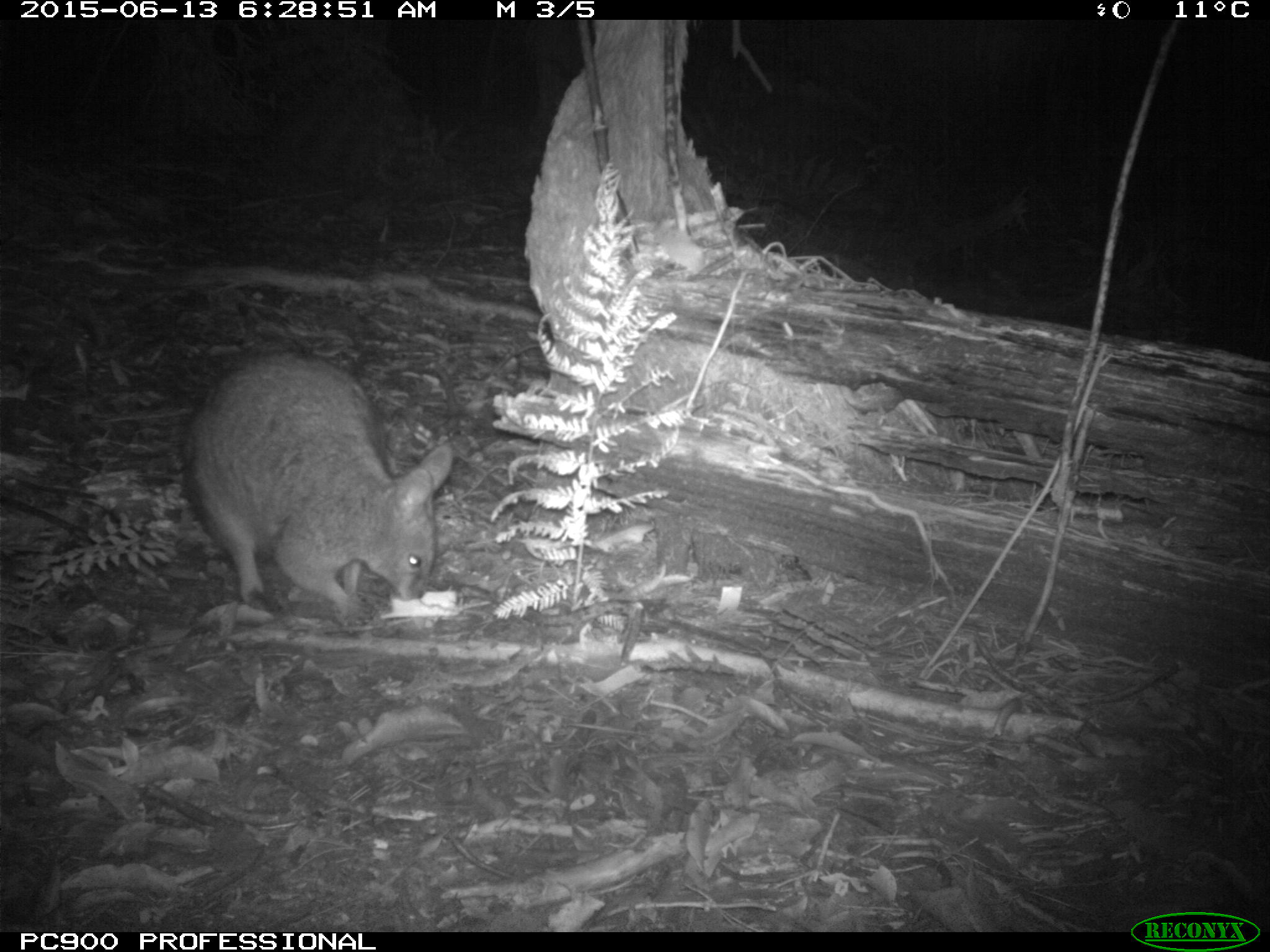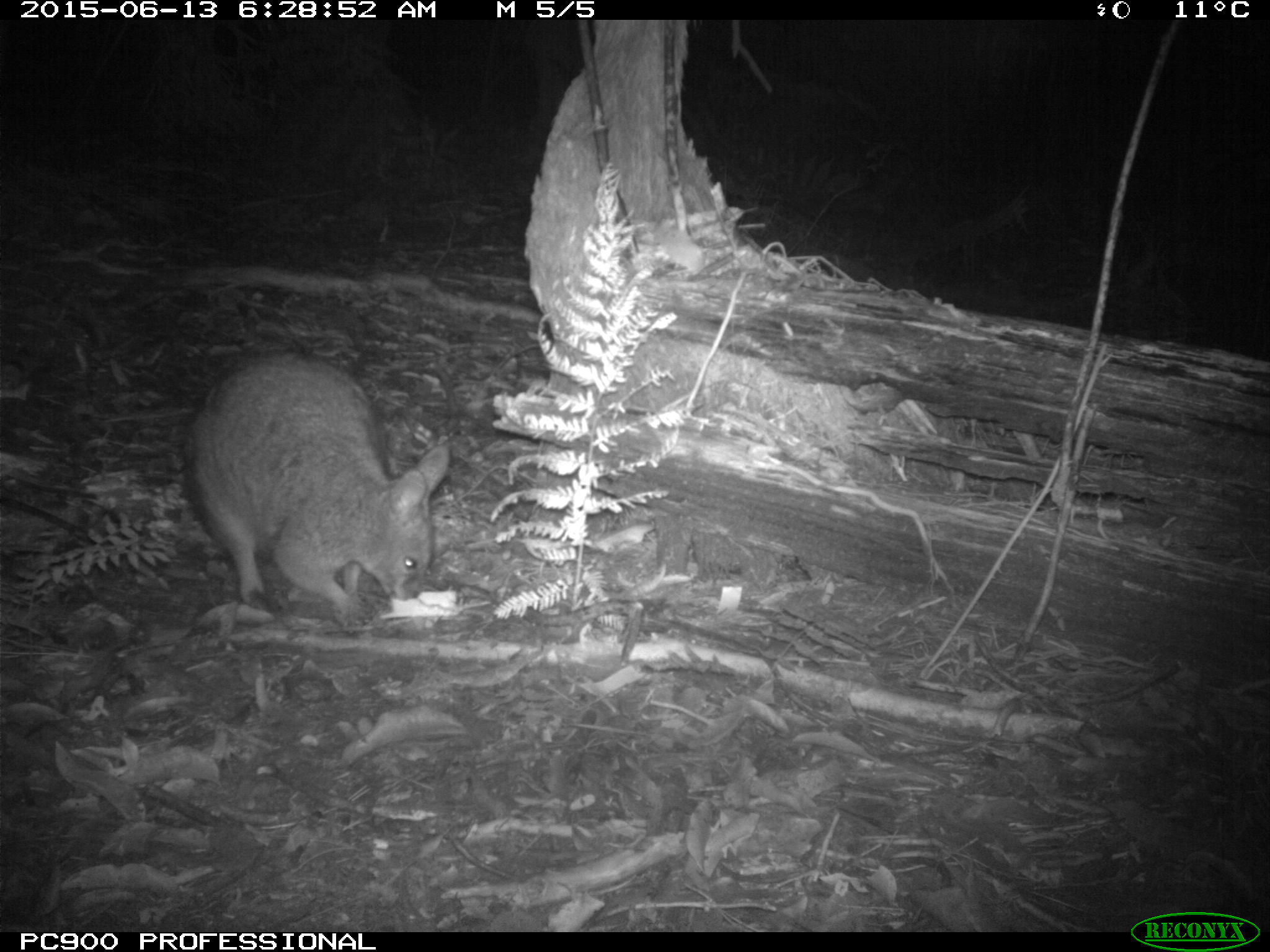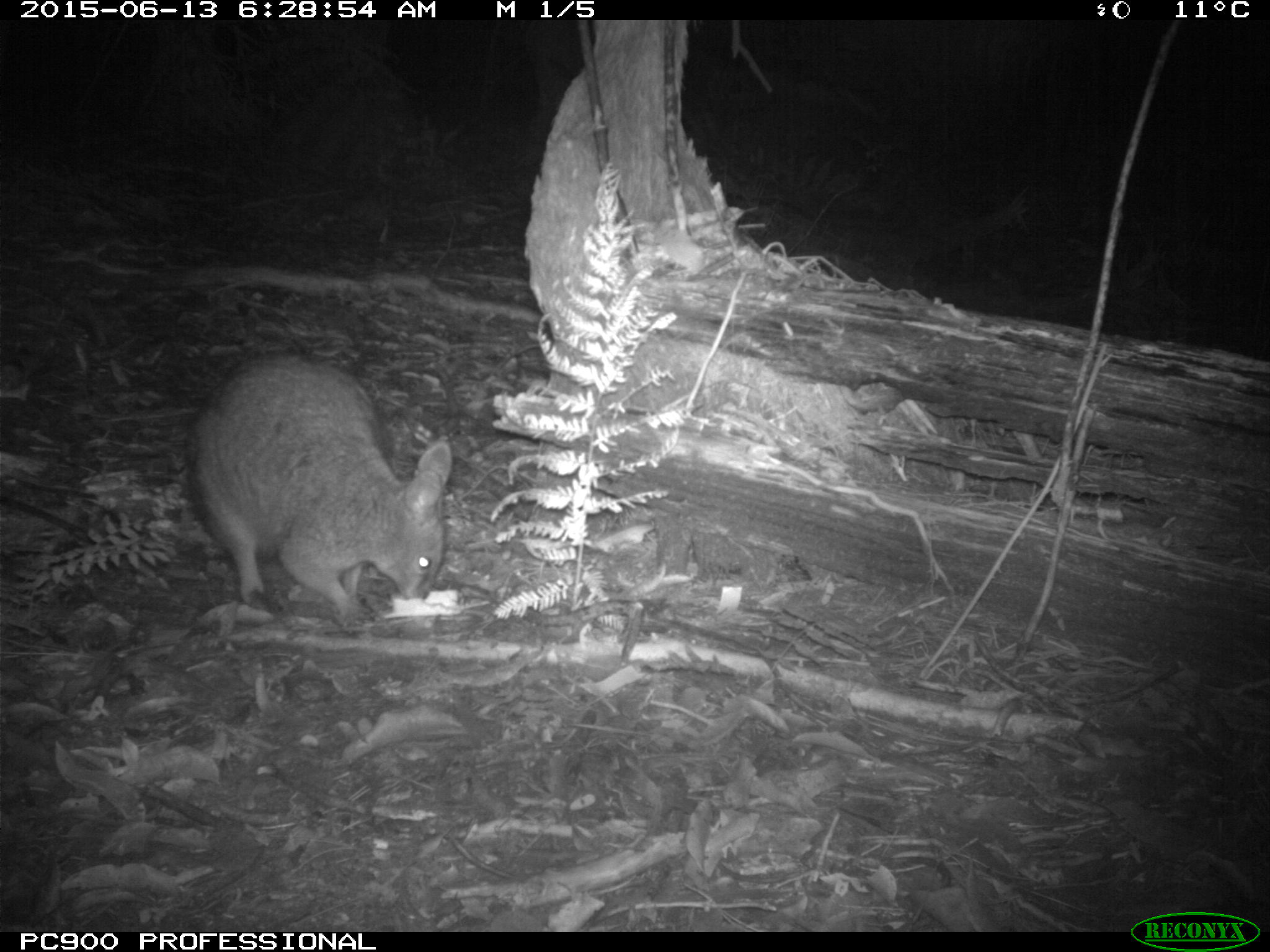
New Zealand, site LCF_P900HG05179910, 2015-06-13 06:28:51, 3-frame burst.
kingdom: Animalia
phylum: Chordata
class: Mammalia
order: Diprotodontia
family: Macropodidae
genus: Notamacropus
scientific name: Notamacropus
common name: wallaby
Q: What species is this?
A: Wallaby (Notamacropus).